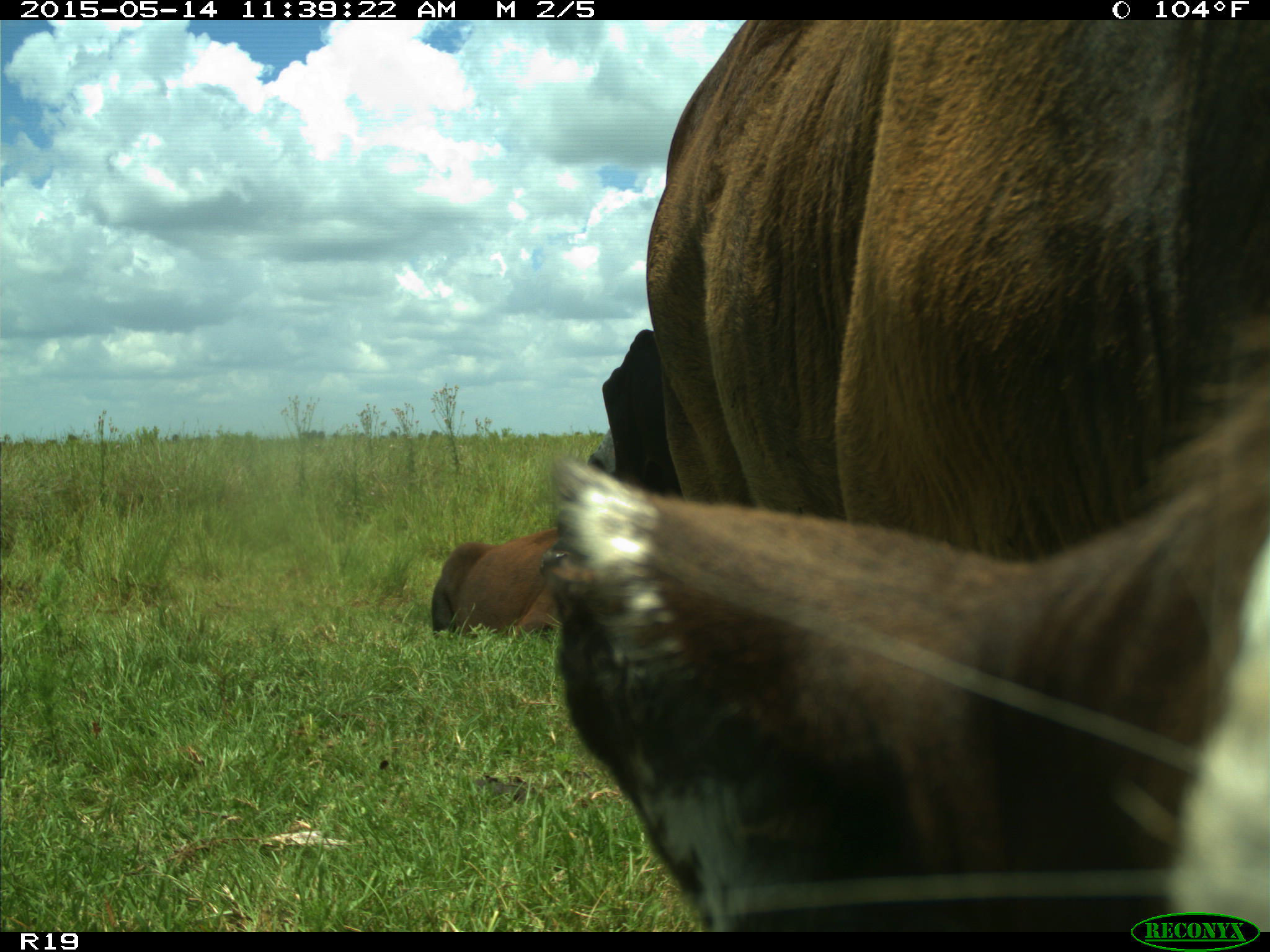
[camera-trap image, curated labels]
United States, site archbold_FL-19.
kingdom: Animalia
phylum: Chordata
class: Mammalia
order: Artiodactyla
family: Bovidae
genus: Bos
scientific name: Bos taurus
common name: domestic cow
Bos taurus (domestic cow).